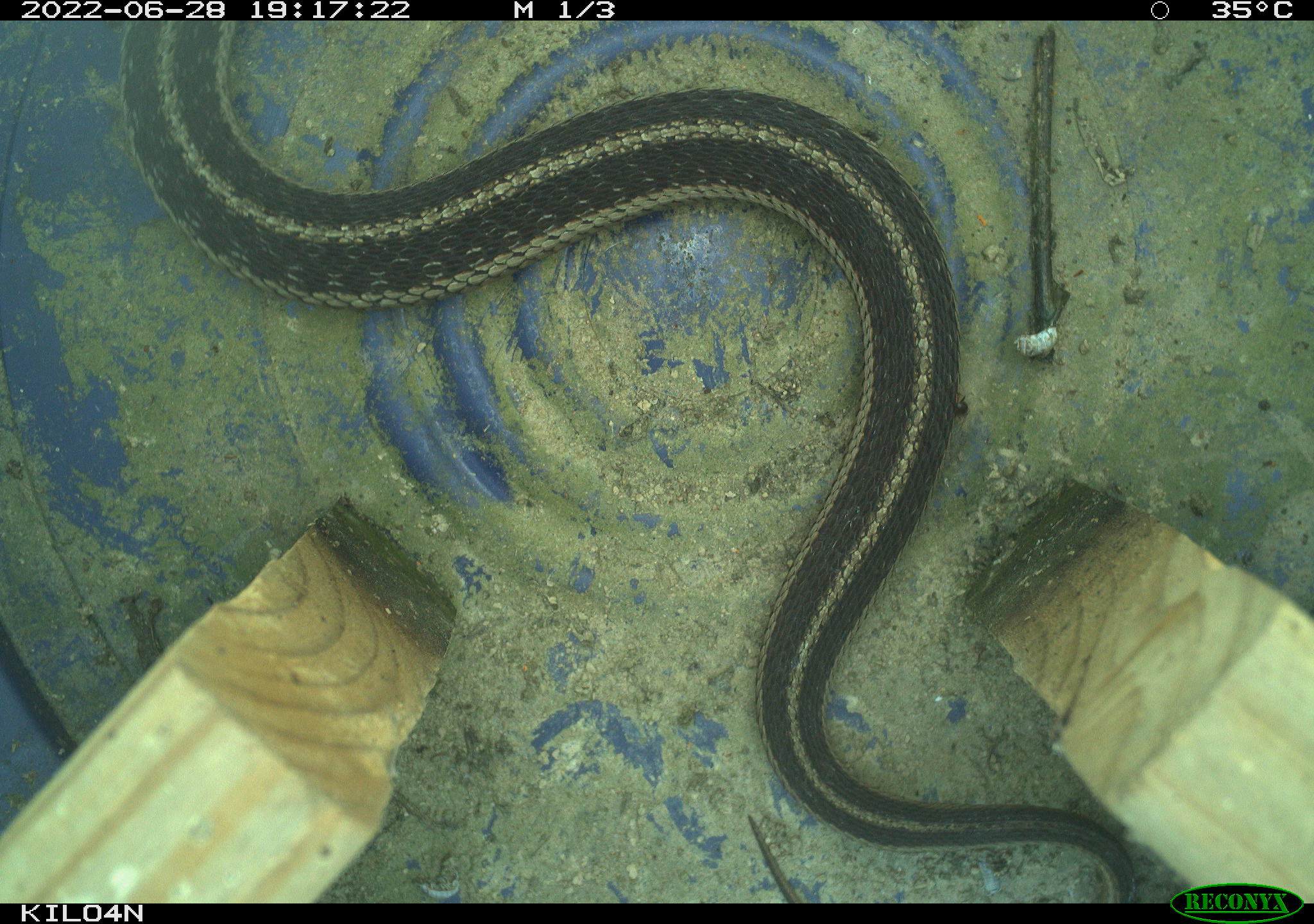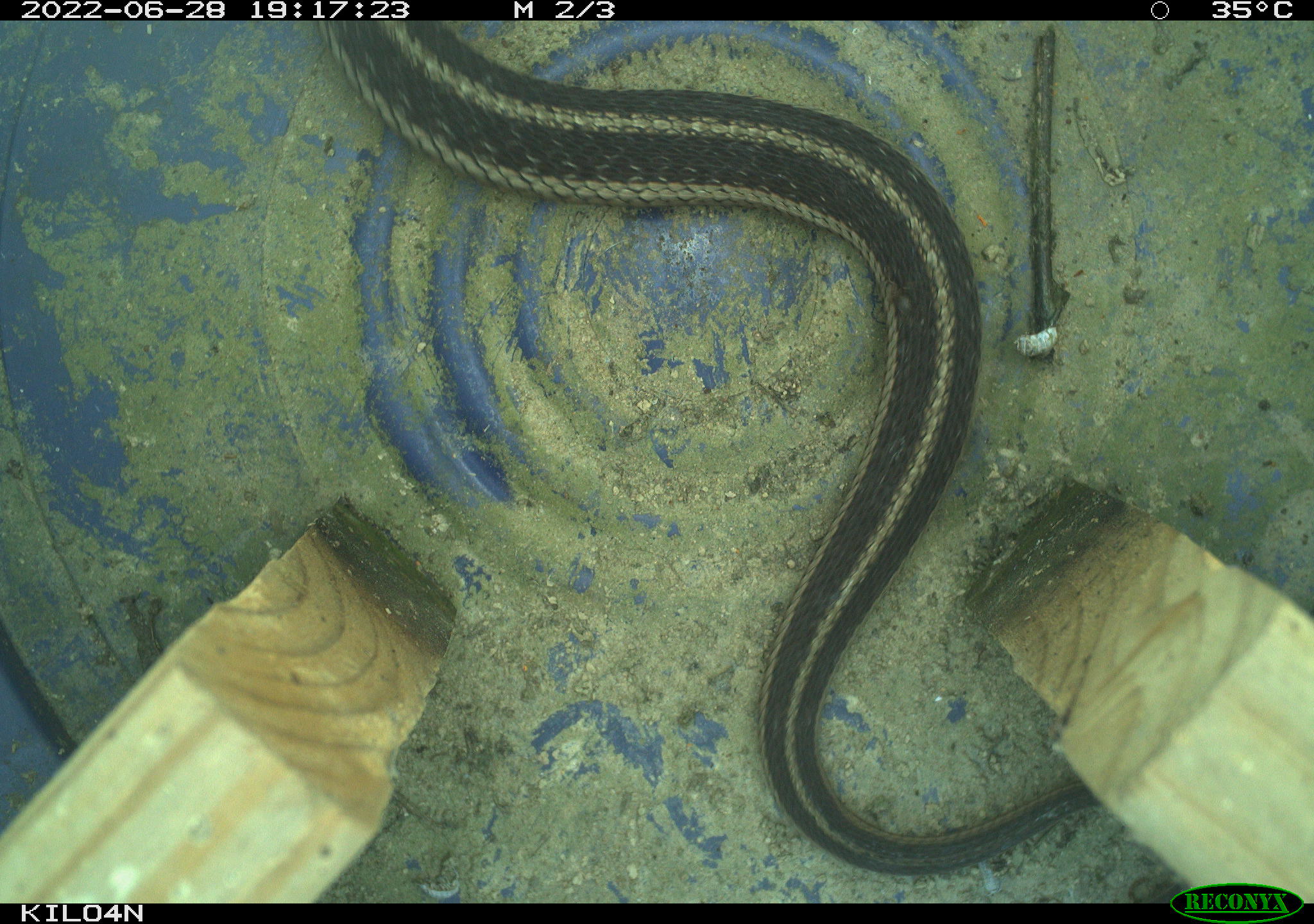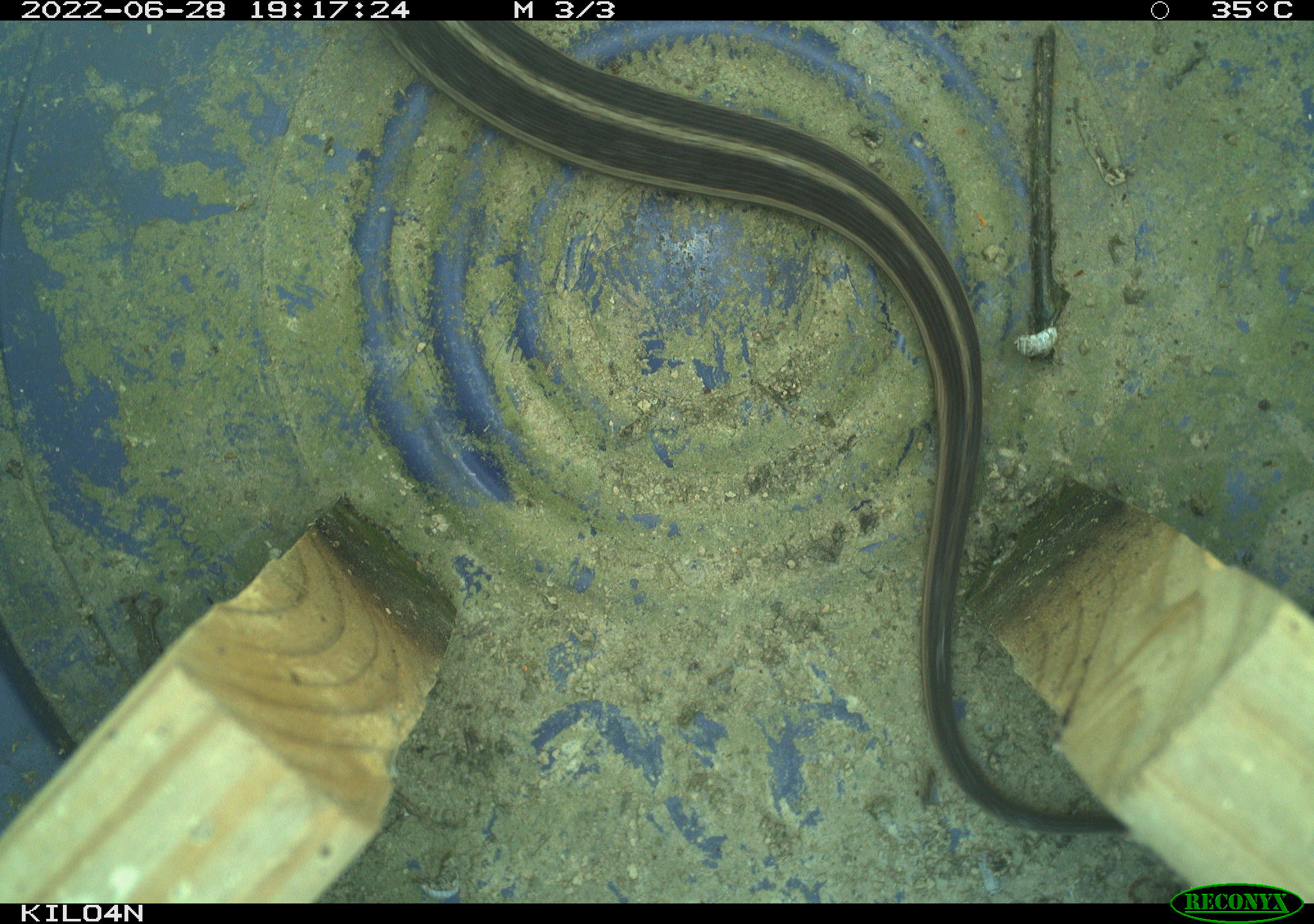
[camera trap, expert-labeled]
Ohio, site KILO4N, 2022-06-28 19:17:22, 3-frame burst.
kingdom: Animalia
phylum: Chordata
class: Reptilia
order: Squamata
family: Colubridae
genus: Thamnophis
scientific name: Thamnophis sirtalis sirtalis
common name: eastern gartersnake